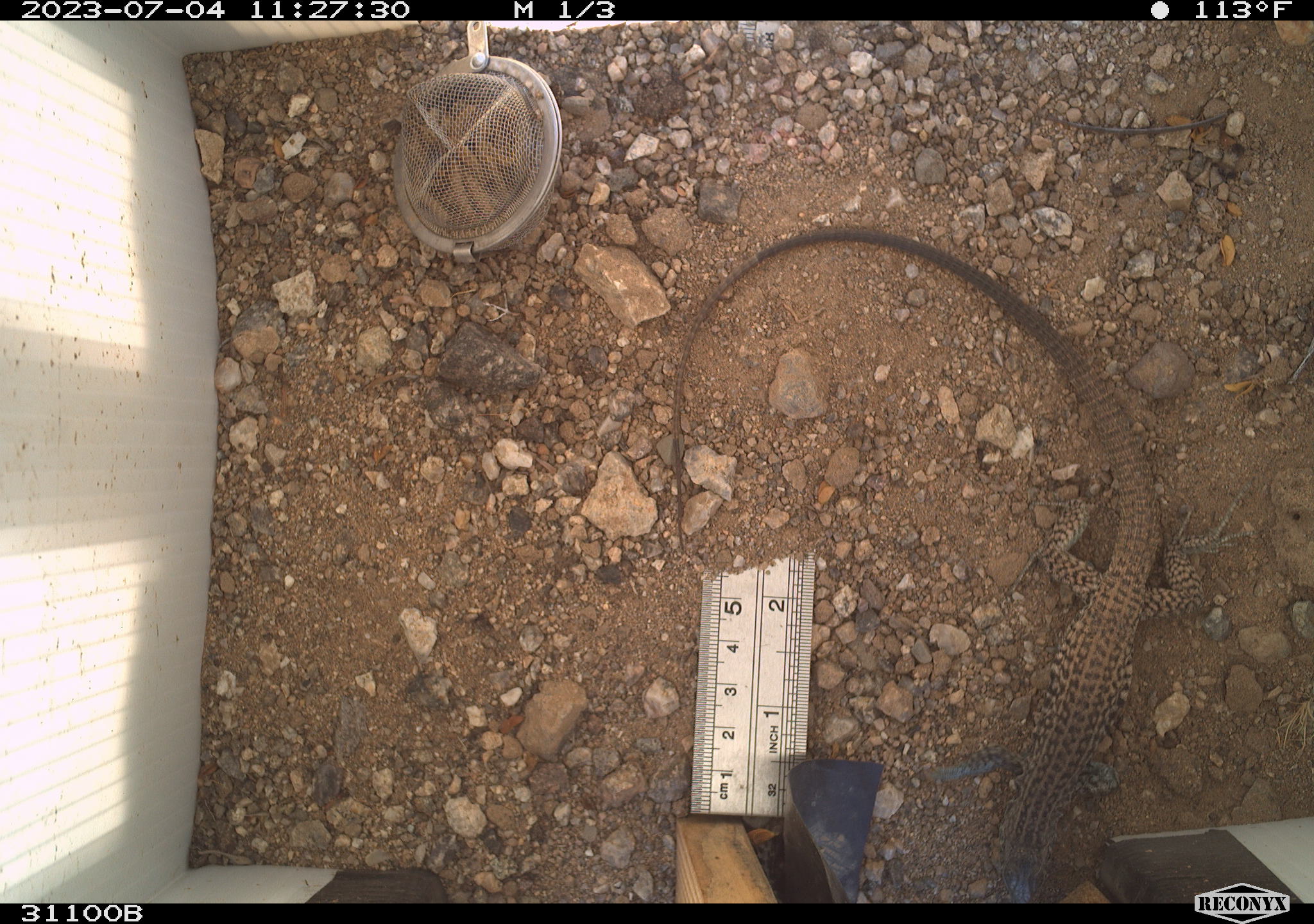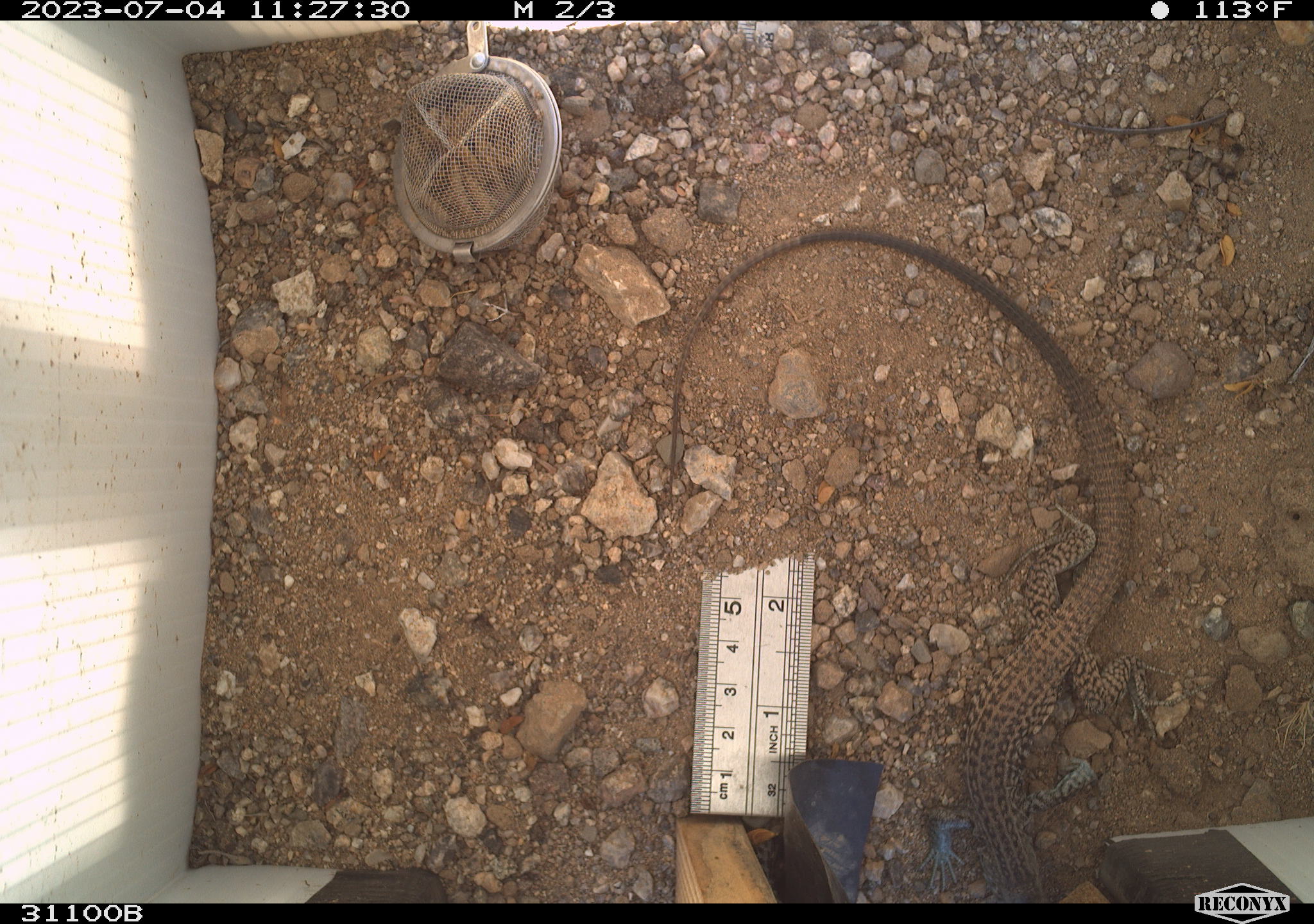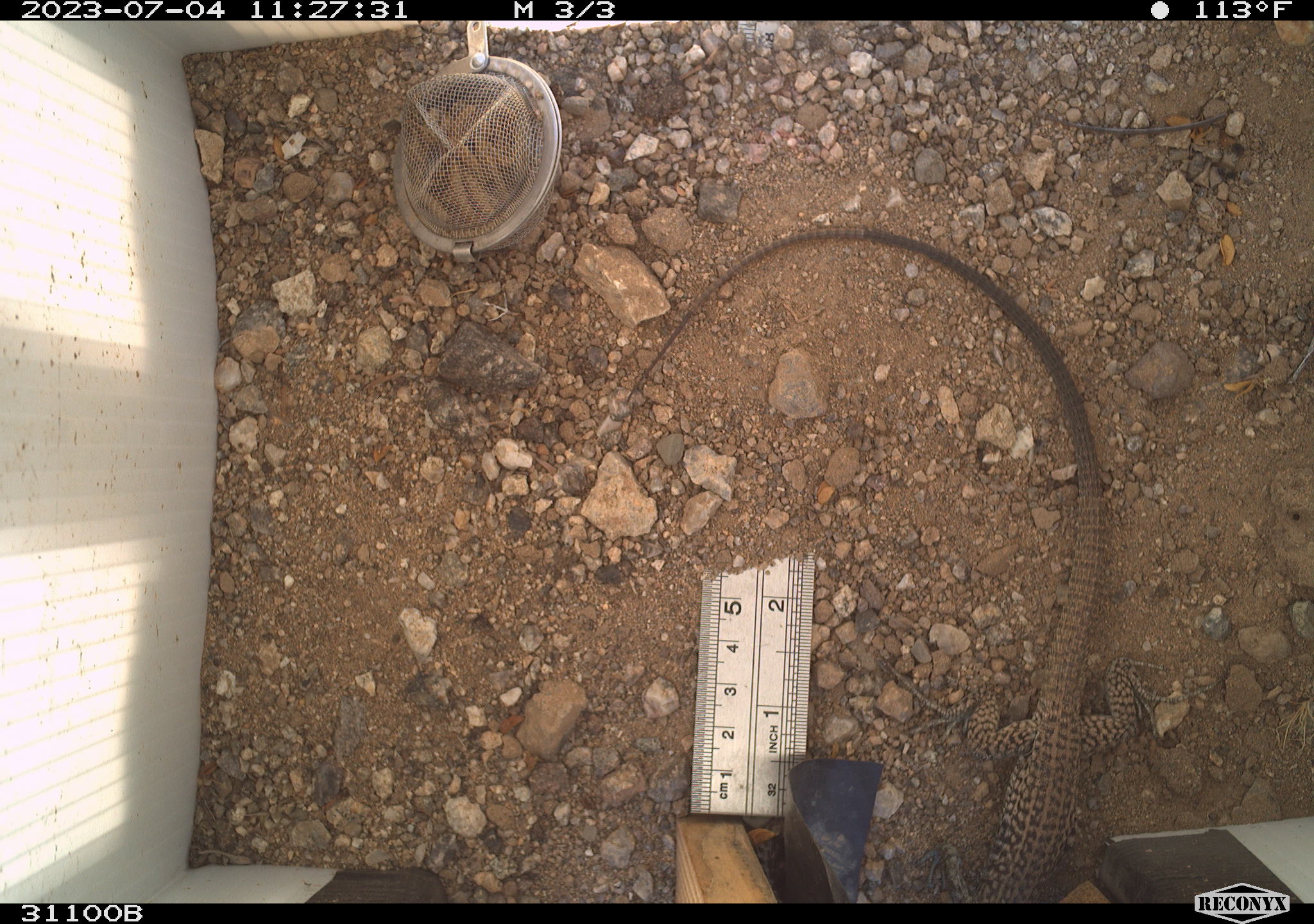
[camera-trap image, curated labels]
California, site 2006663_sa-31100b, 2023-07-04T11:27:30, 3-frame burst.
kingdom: Animalia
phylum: Chordata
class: Reptilia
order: Squamata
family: Teiidae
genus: Aspidoscelis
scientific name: Aspidoscelis tigris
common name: western whiptail